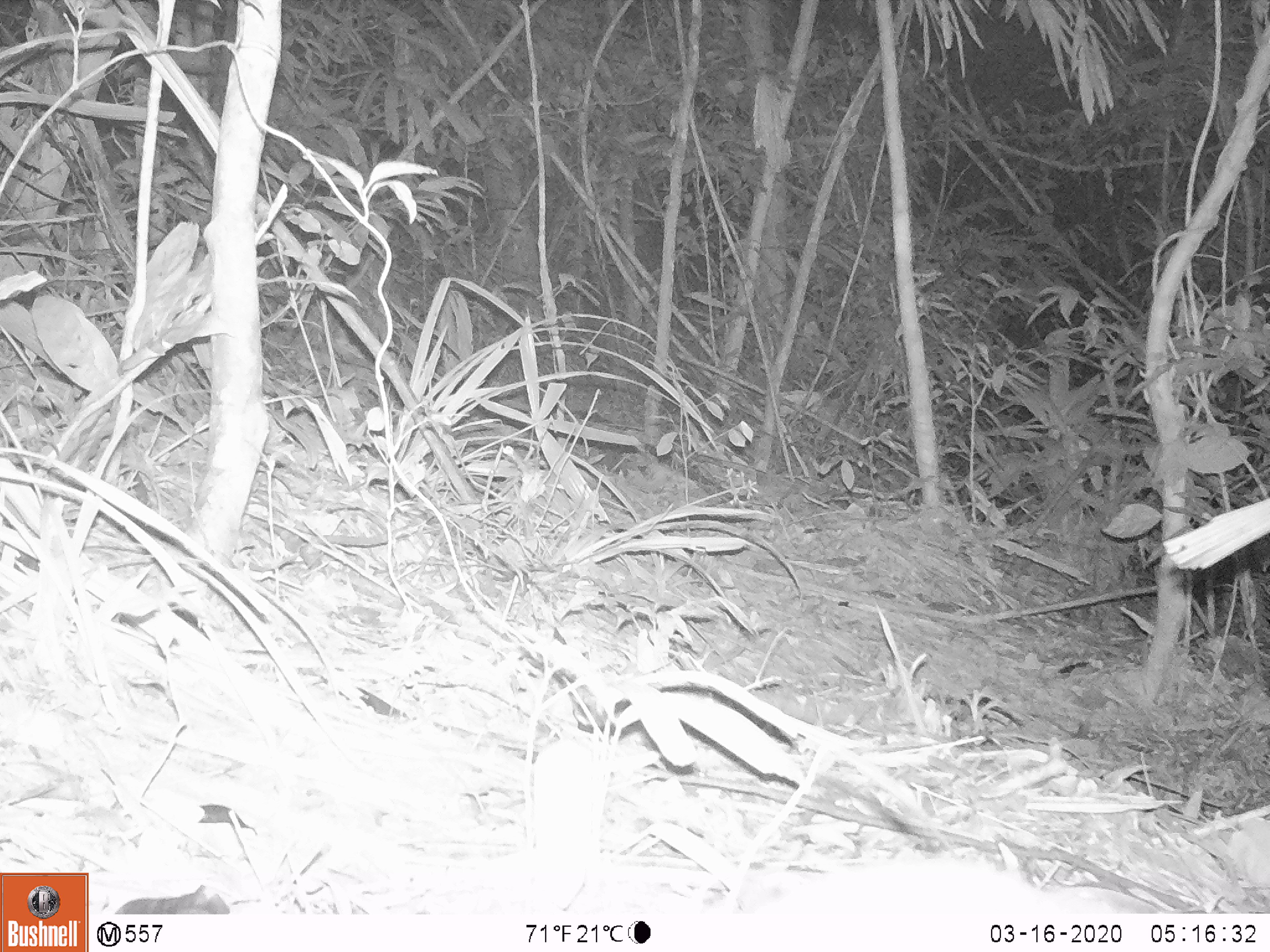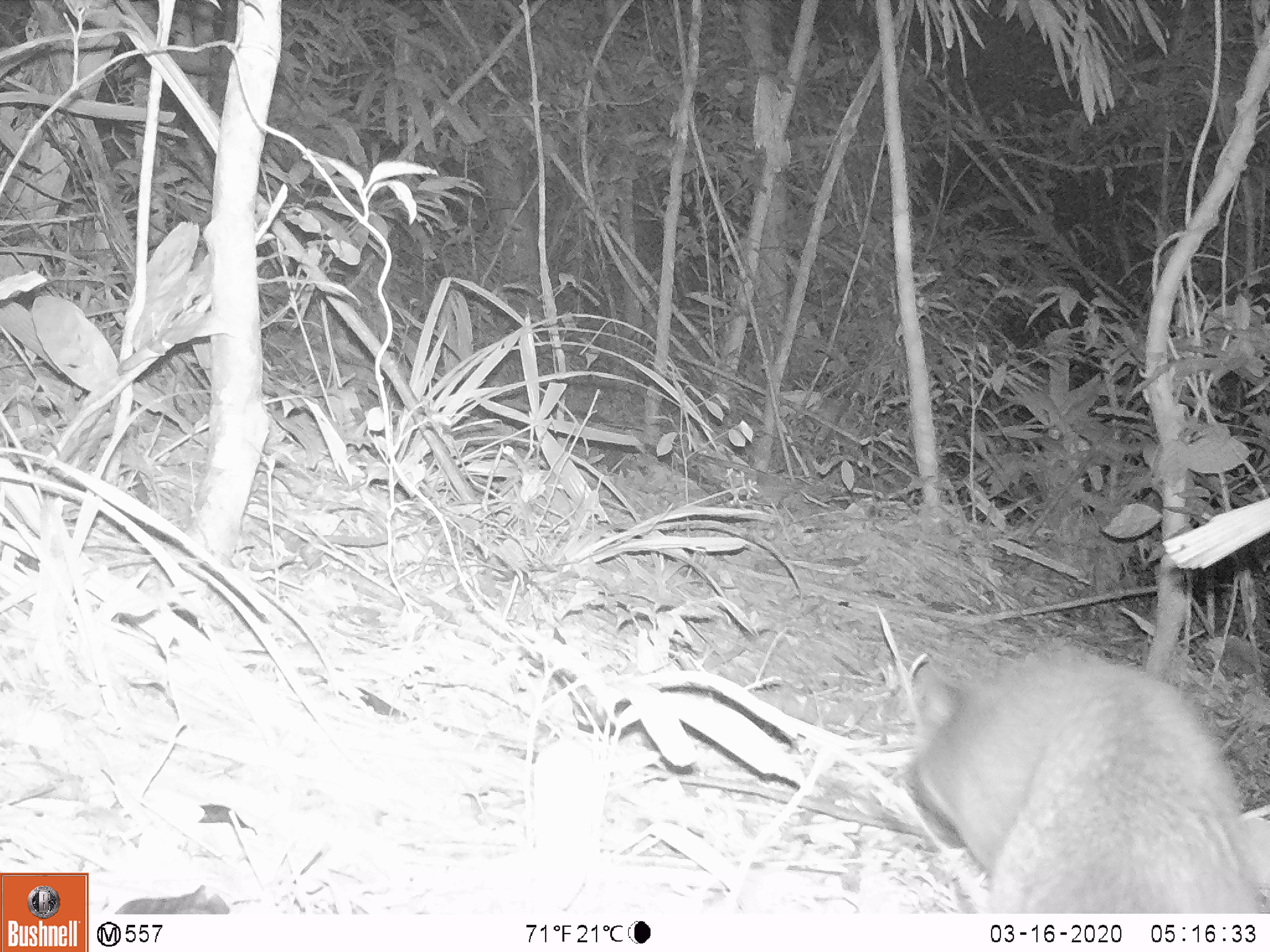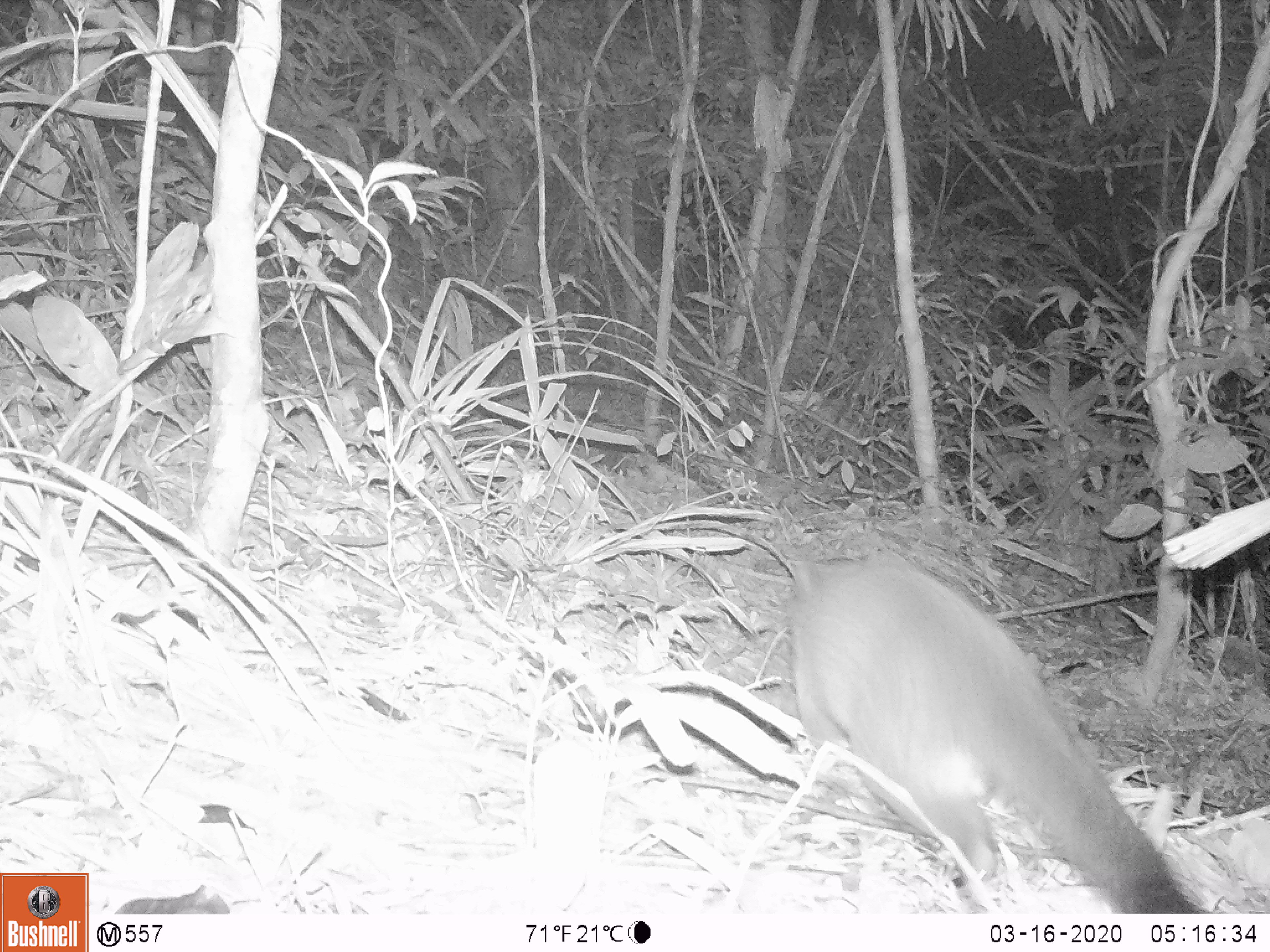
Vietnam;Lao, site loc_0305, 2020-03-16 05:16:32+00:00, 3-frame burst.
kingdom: Animalia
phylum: Chordata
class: Mammalia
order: Carnivora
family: Viverridae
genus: Paguma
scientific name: Paguma larvata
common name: masked palm civet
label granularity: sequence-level